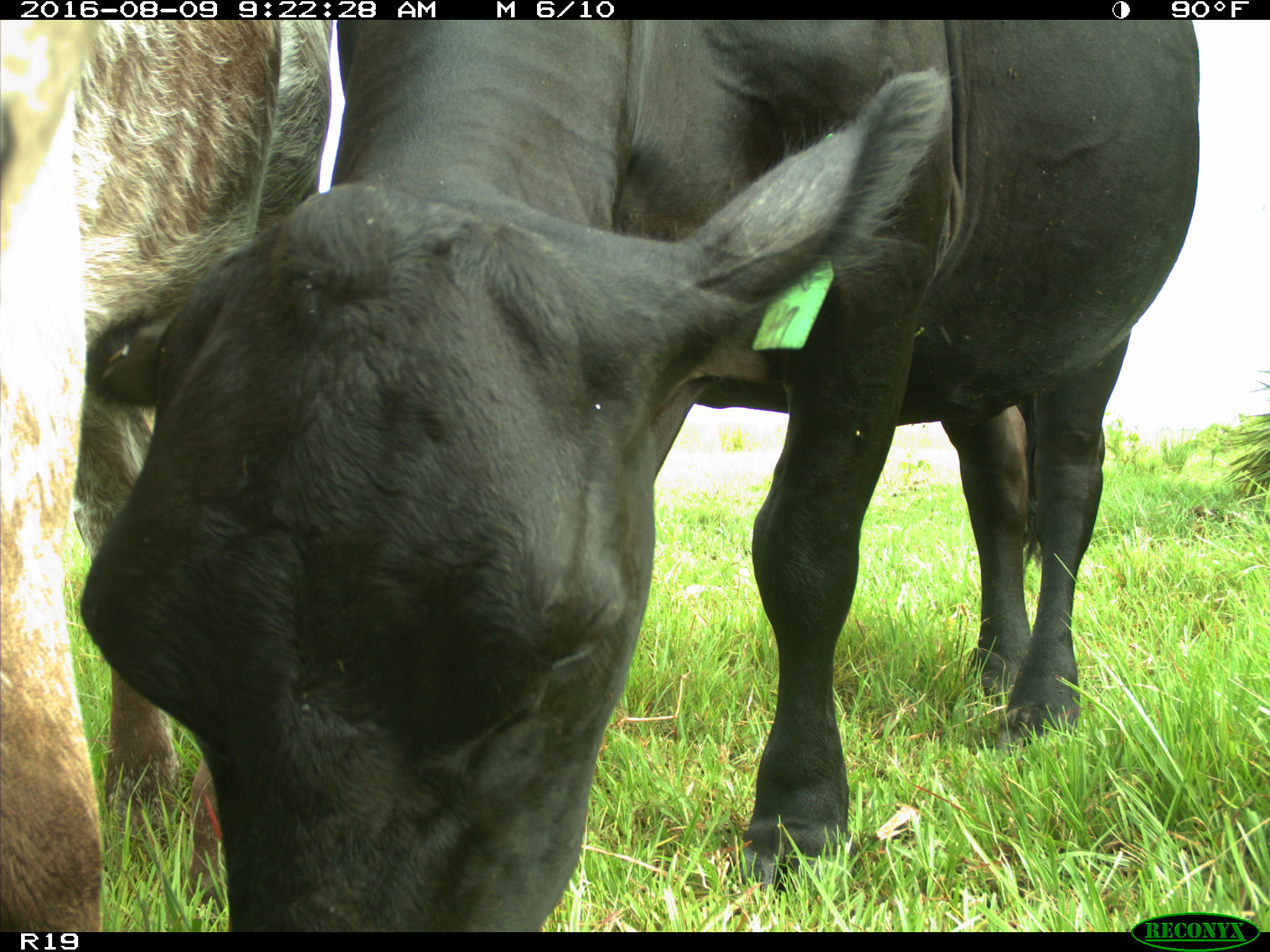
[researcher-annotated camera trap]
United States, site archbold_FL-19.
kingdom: Animalia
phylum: Chordata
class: Mammalia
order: Artiodactyla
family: Bovidae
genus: Bos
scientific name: Bos taurus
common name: domestic cow